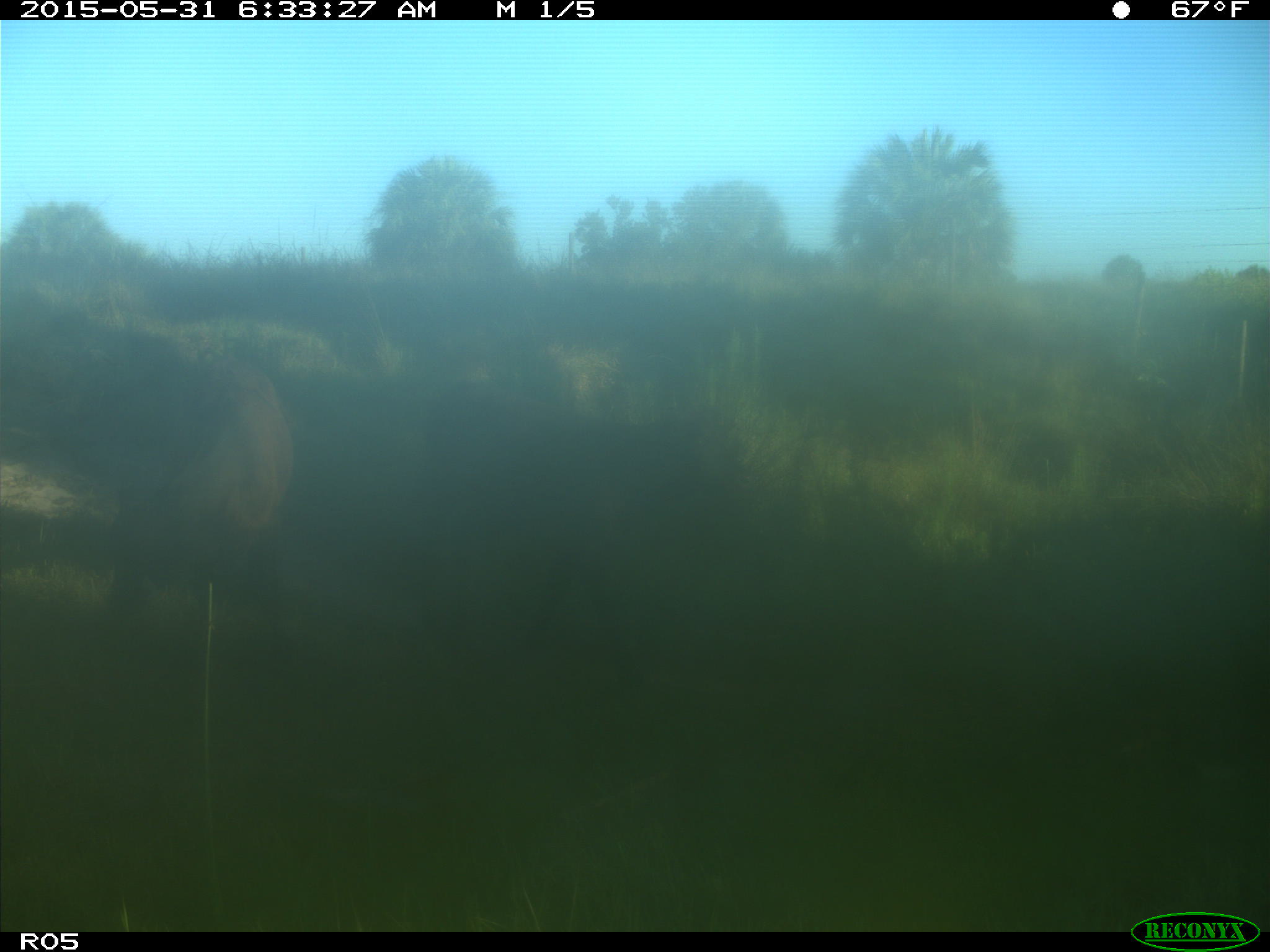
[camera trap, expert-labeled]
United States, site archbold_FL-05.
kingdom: Animalia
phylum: Chordata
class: Mammalia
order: Artiodactyla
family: Bovidae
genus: Bos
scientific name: Bos taurus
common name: domestic cow